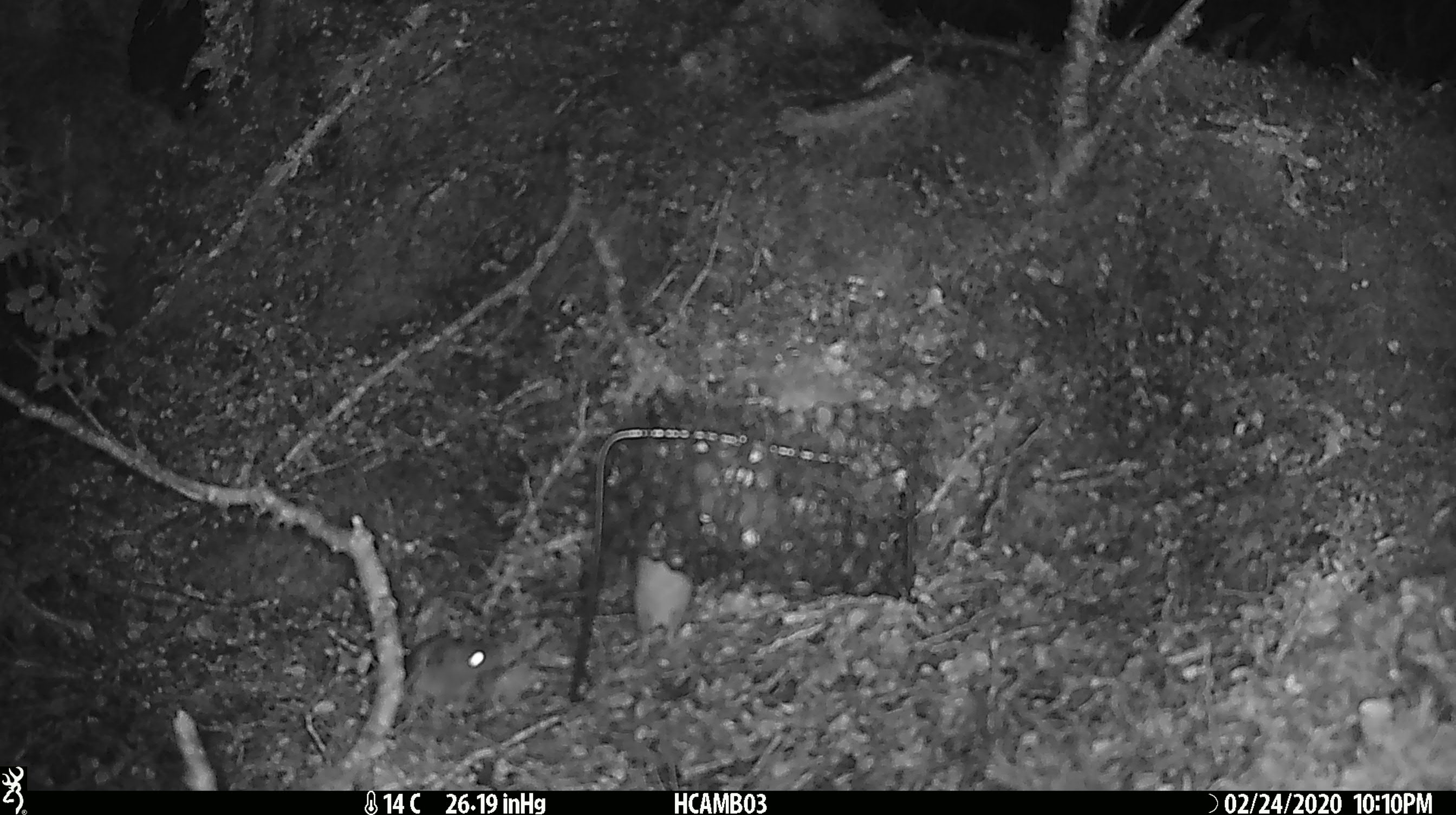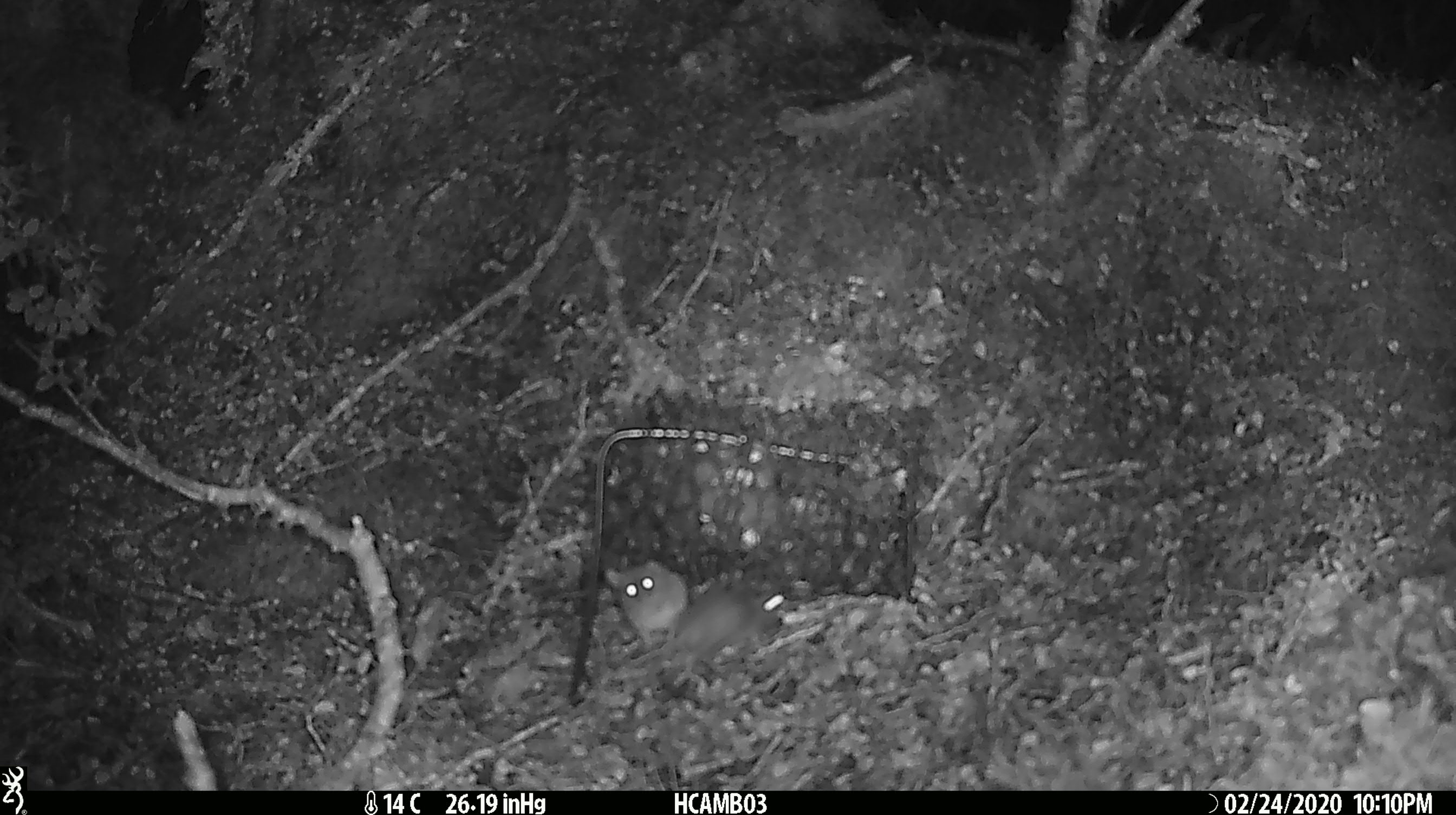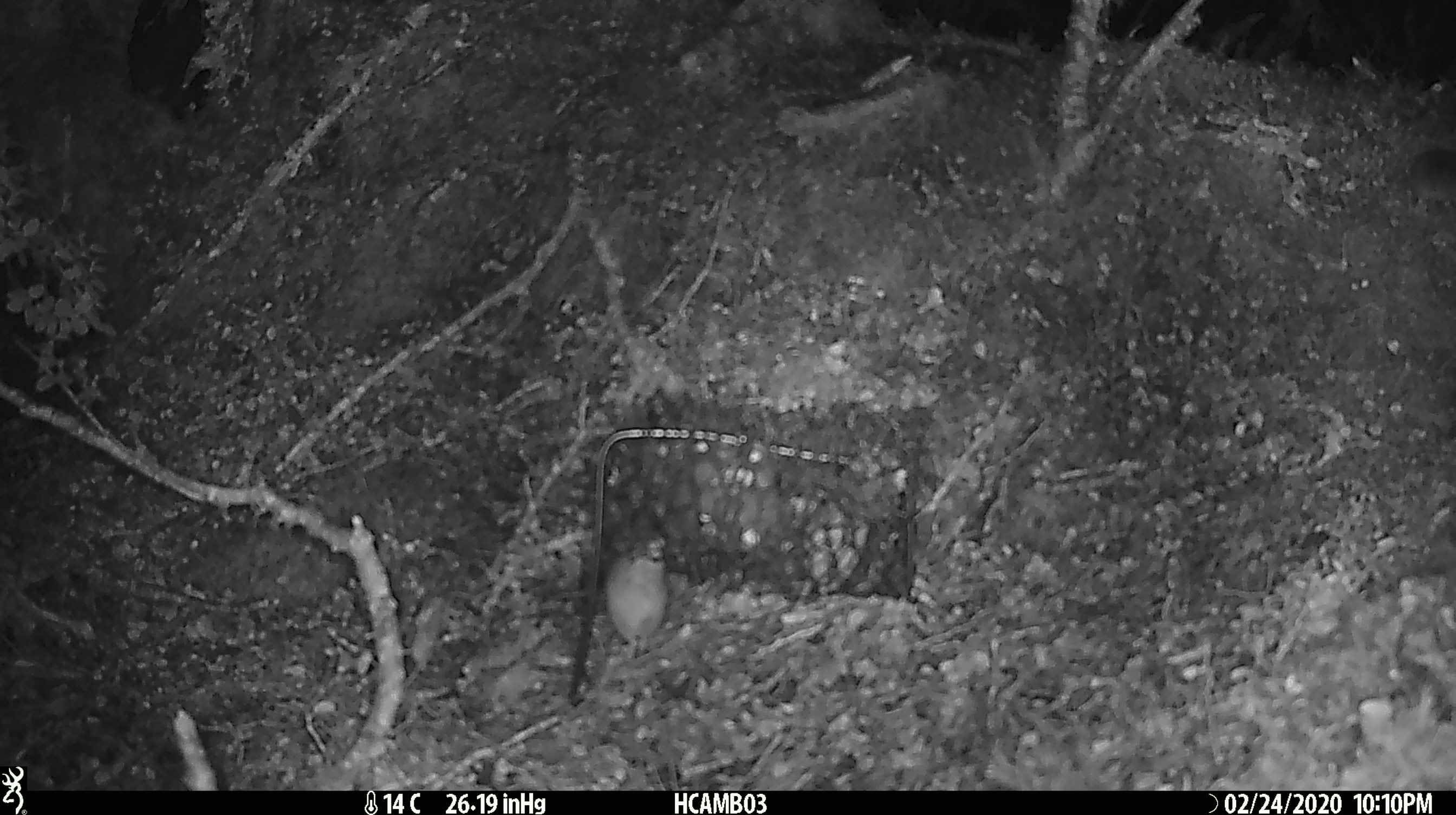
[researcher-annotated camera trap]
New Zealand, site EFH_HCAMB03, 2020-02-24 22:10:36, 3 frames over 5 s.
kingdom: Animalia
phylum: Chordata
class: Mammalia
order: Rodentia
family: Muridae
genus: Mus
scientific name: Mus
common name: mouse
Mouse (Mus).